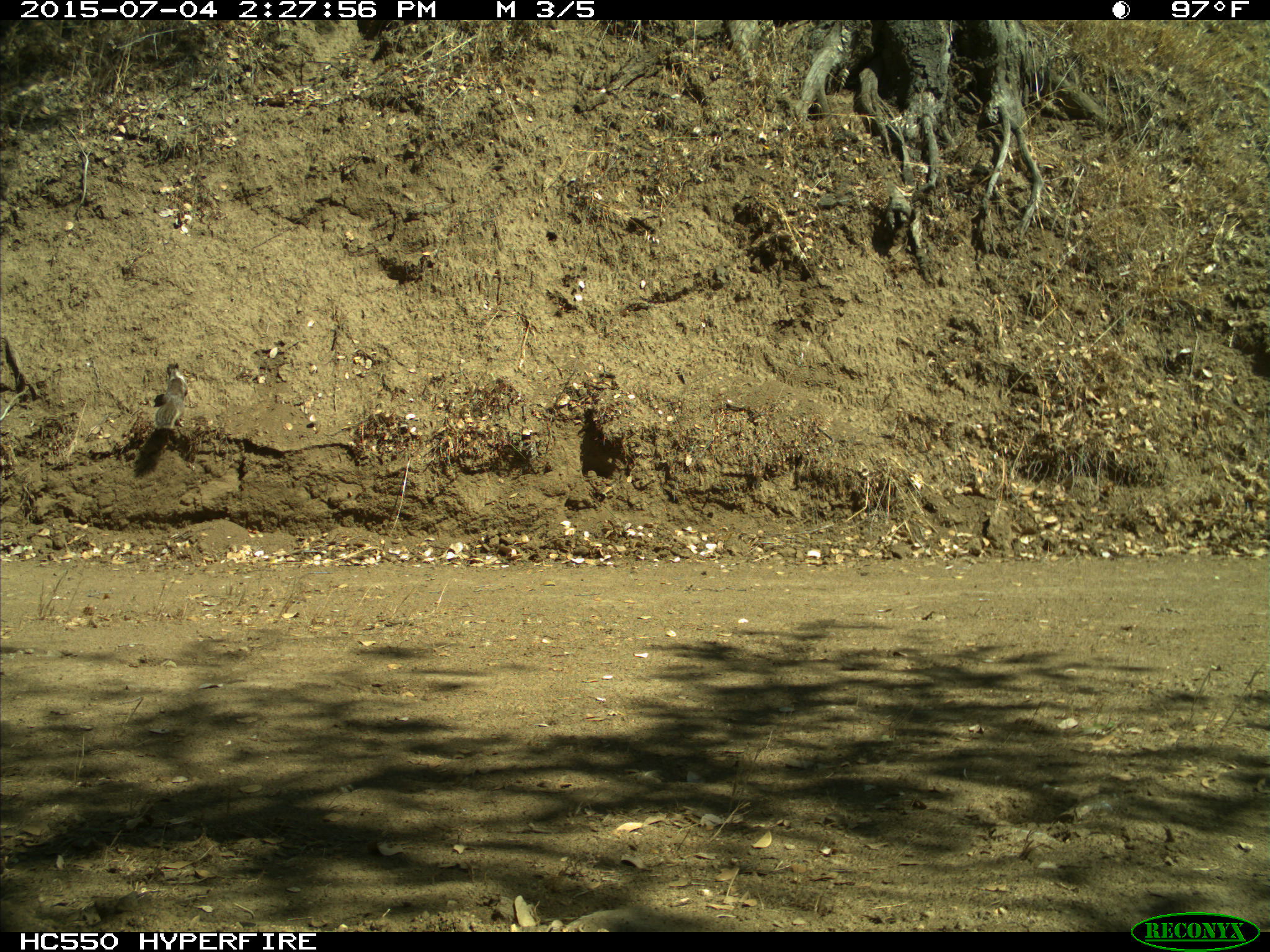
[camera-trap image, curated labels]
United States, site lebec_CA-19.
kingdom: Animalia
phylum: Chordata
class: Mammalia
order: Rodentia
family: Sciuridae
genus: Otospermophilus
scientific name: Otospermophilus beecheyi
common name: california ground squirrel